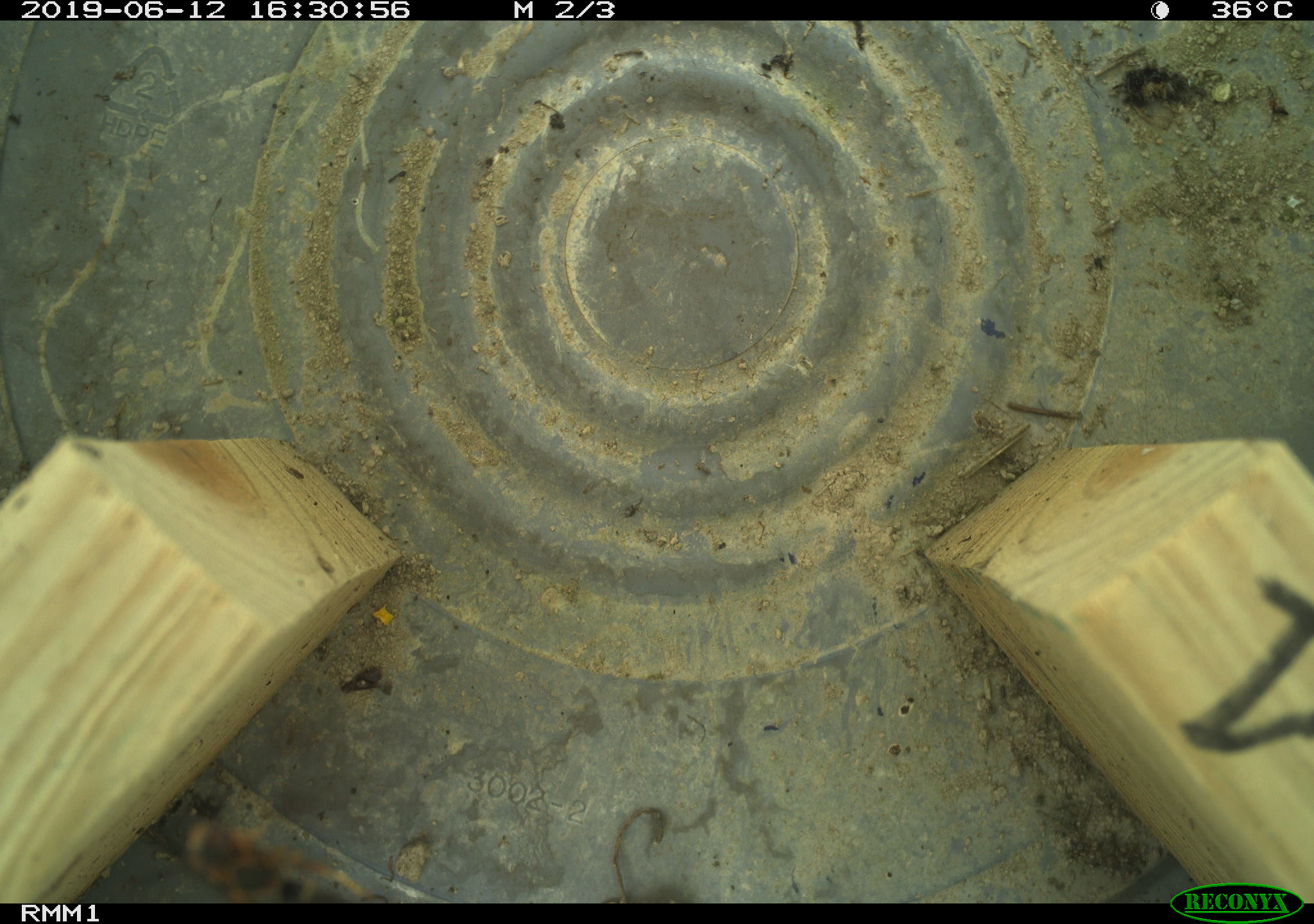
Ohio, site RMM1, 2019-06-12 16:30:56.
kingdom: Animalia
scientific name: Animalia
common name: animal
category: invertebrate